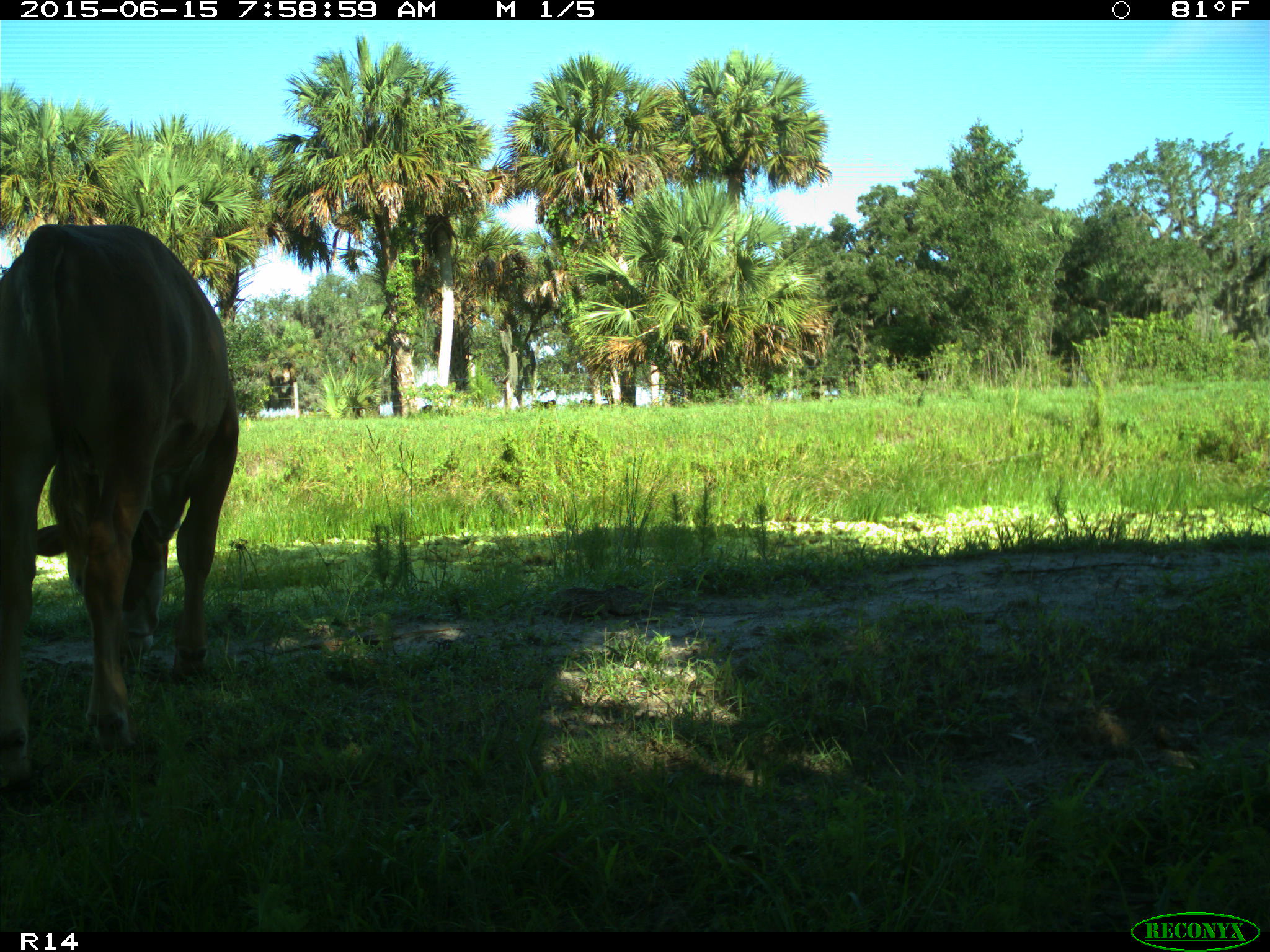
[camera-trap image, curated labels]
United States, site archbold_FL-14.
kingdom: Animalia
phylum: Chordata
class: Mammalia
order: Artiodactyla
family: Bovidae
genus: Bos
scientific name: Bos taurus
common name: domestic cow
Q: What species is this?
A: Bos taurus (domestic cow).